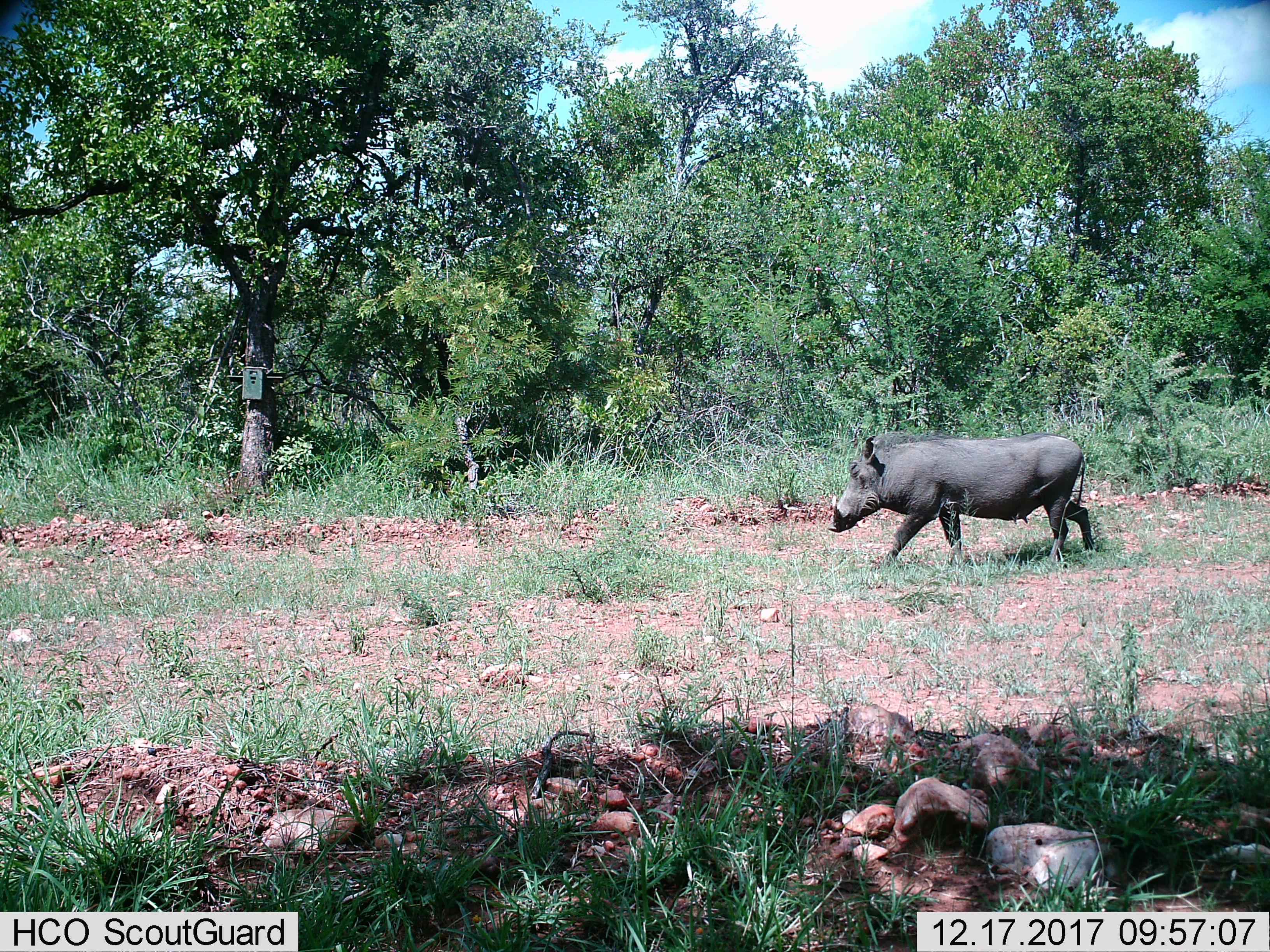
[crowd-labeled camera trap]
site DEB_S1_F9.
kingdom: Animalia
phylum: Chordata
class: Mammalia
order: Artiodactyla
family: Suidae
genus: Phacochoerus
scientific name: Phacochoerus africanus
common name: warthog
Warthog (Phacochoerus africanus), count 1. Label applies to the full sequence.